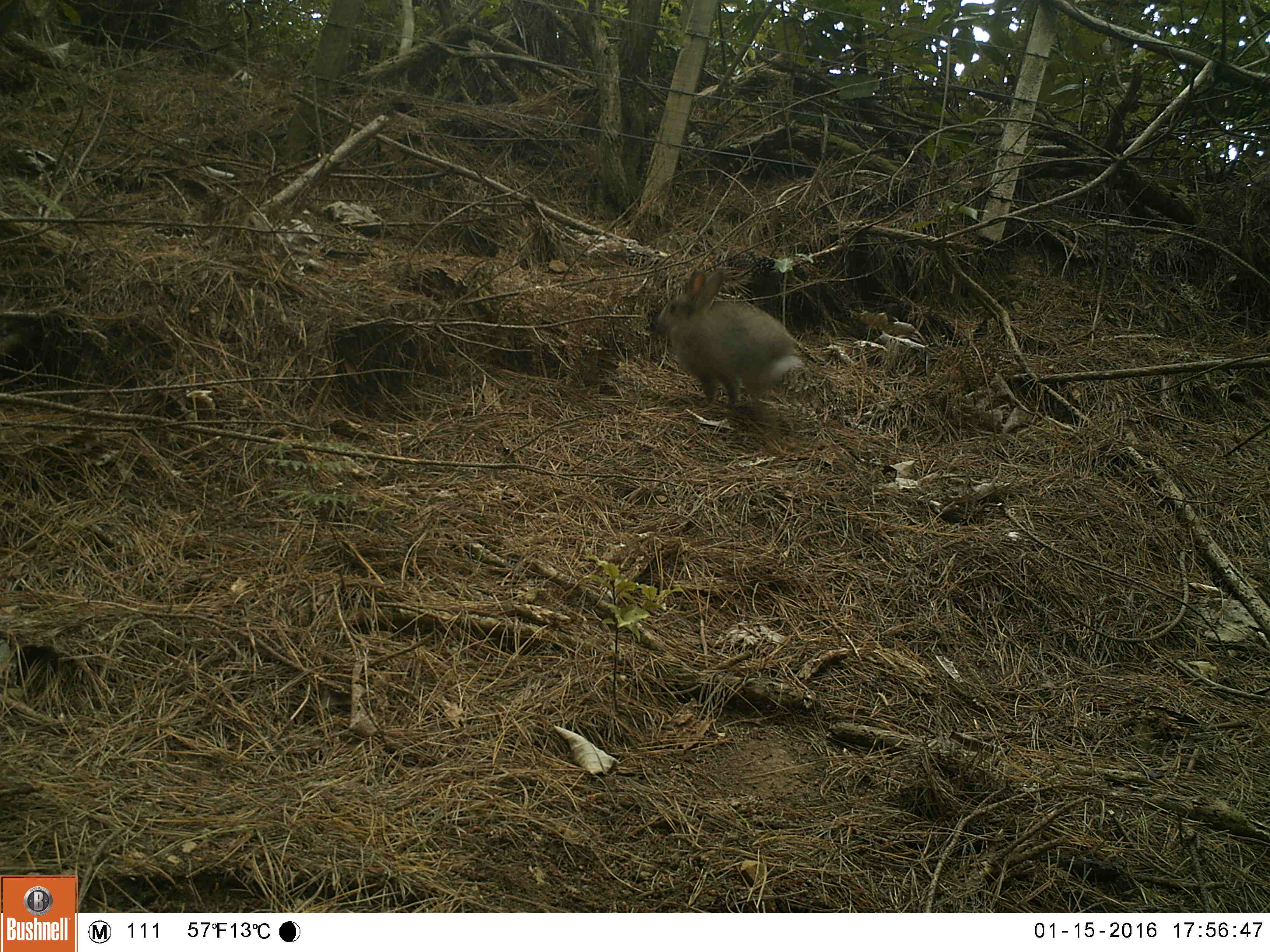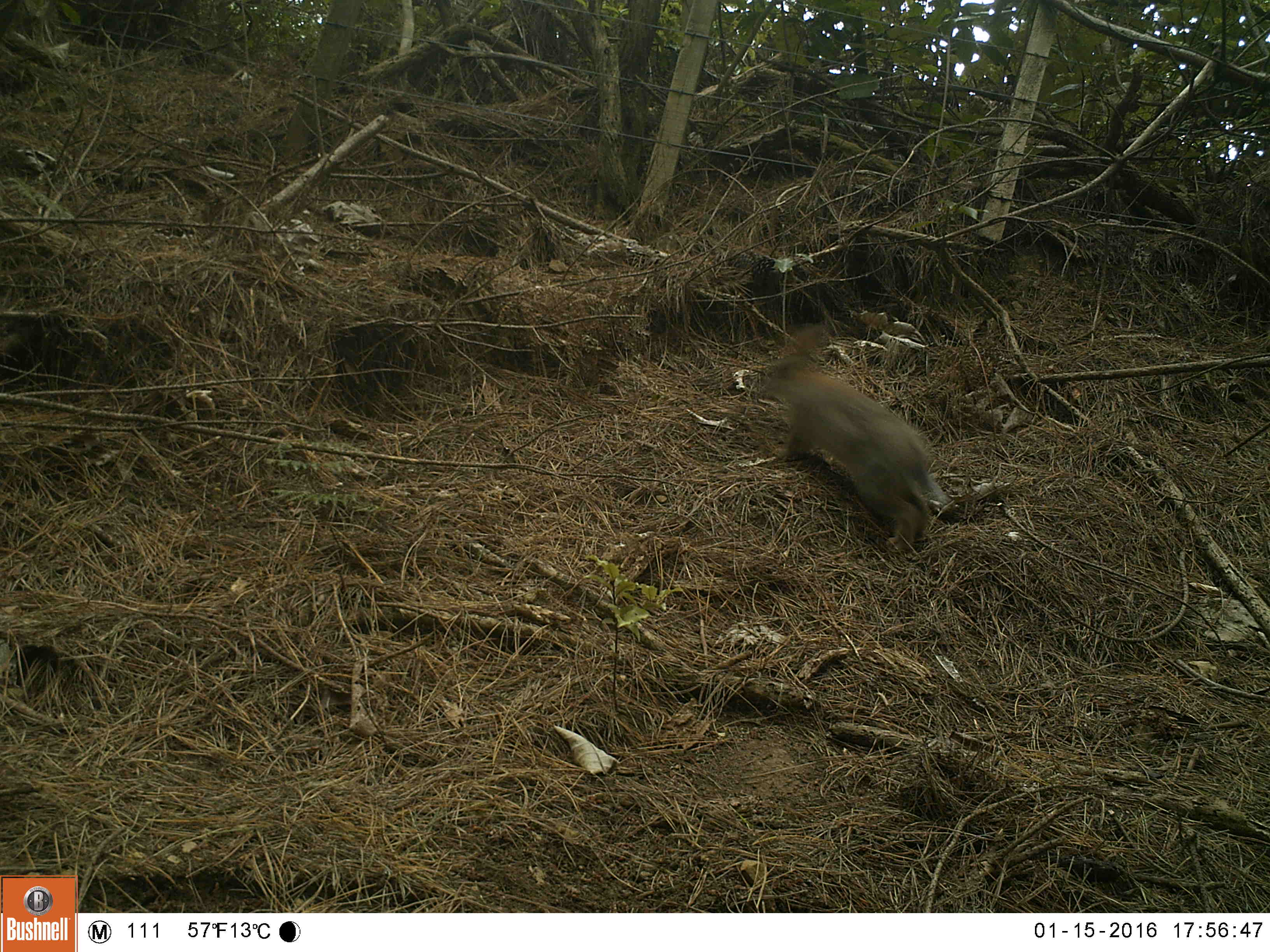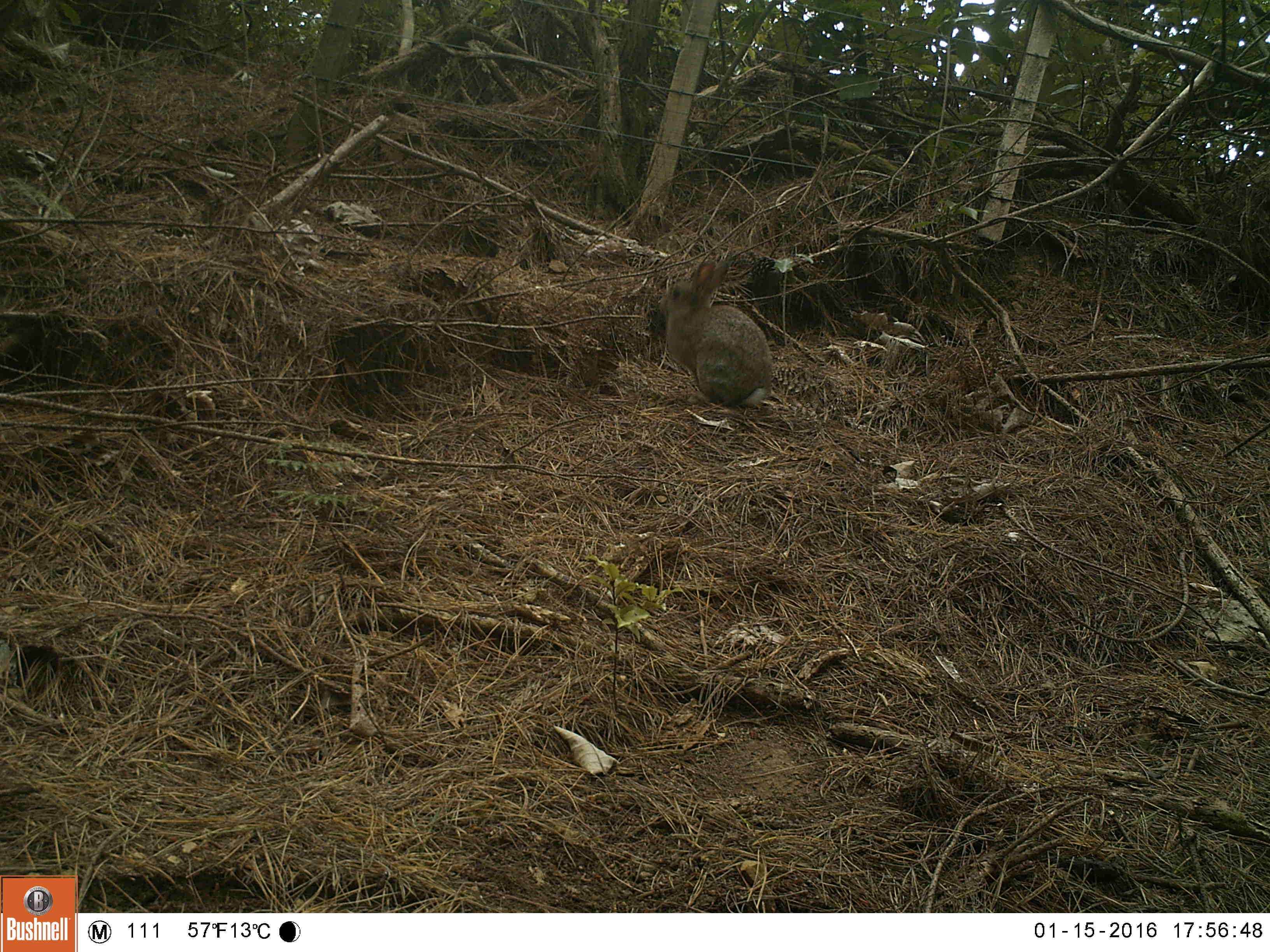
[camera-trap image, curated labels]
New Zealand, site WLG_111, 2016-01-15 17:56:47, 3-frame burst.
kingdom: Animalia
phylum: Chordata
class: Mammalia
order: Lagomorpha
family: Leporidae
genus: Oryctolagus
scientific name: Oryctolagus cuniculus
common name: european rabbit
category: rabbit